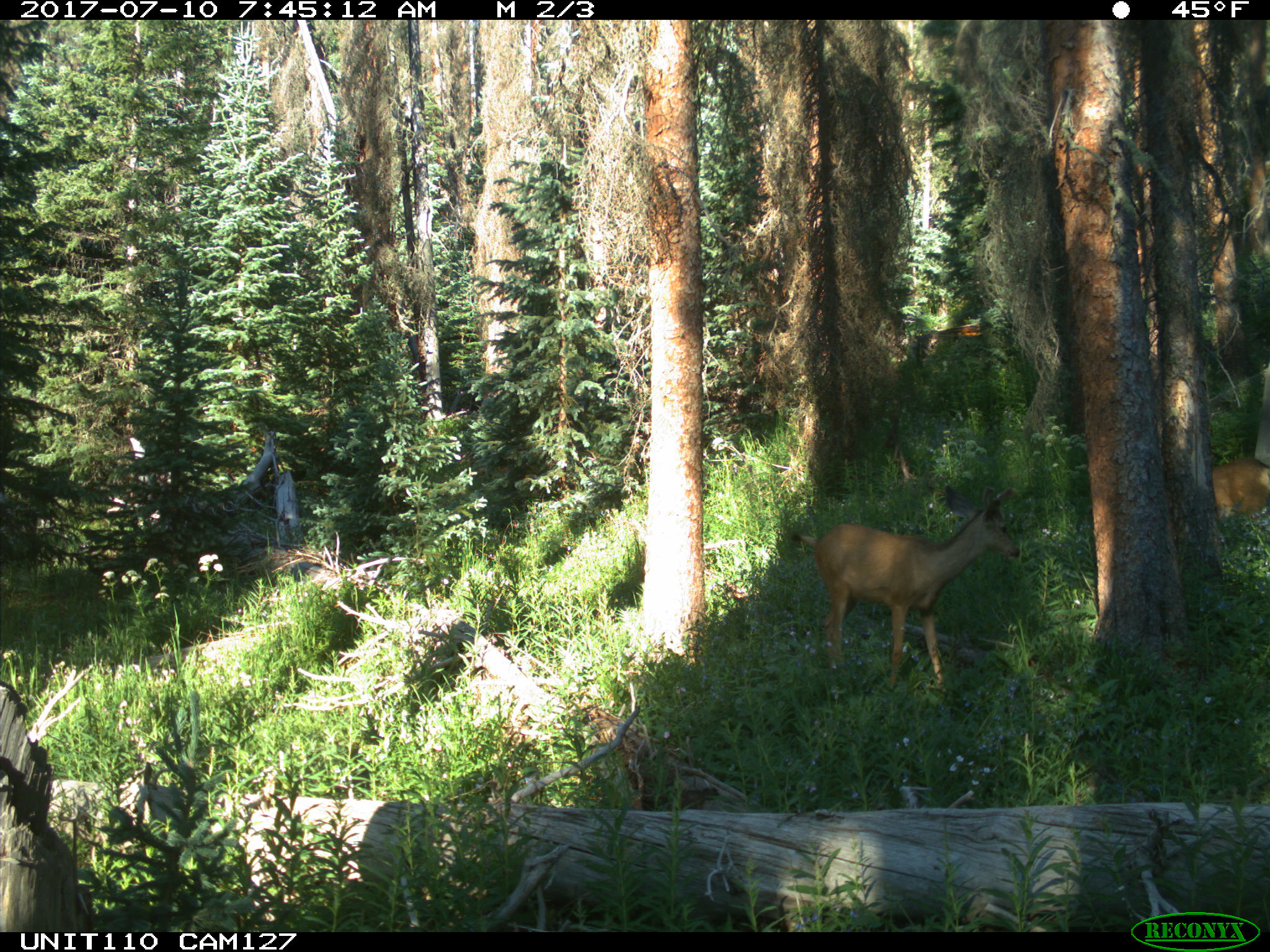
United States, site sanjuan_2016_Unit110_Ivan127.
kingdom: Animalia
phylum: Chordata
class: Mammalia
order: Artiodactyla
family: Cervidae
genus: Odocoileus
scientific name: Odocoileus hemionus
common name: mule deer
Odocoileus hemionus (mule deer).